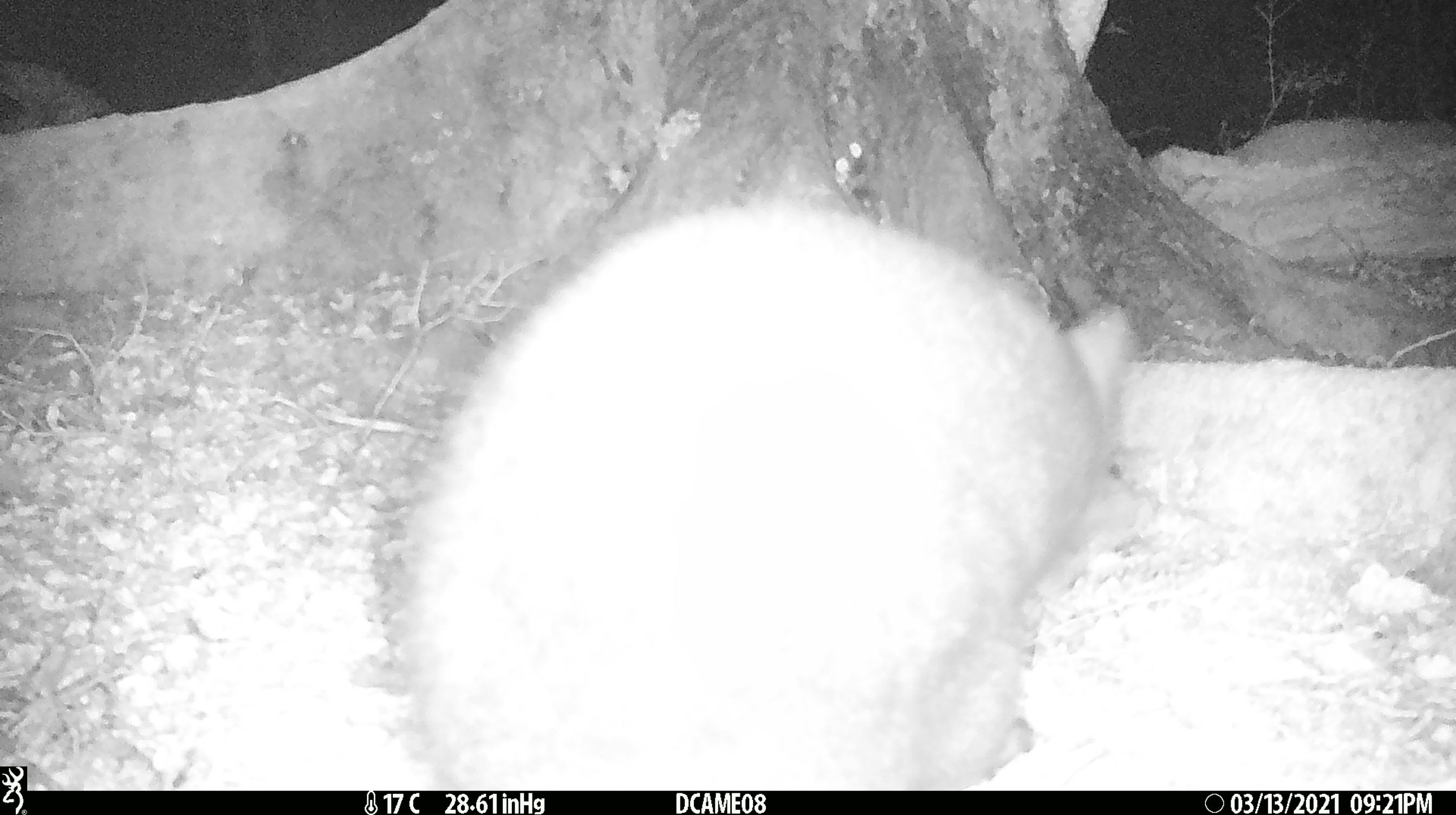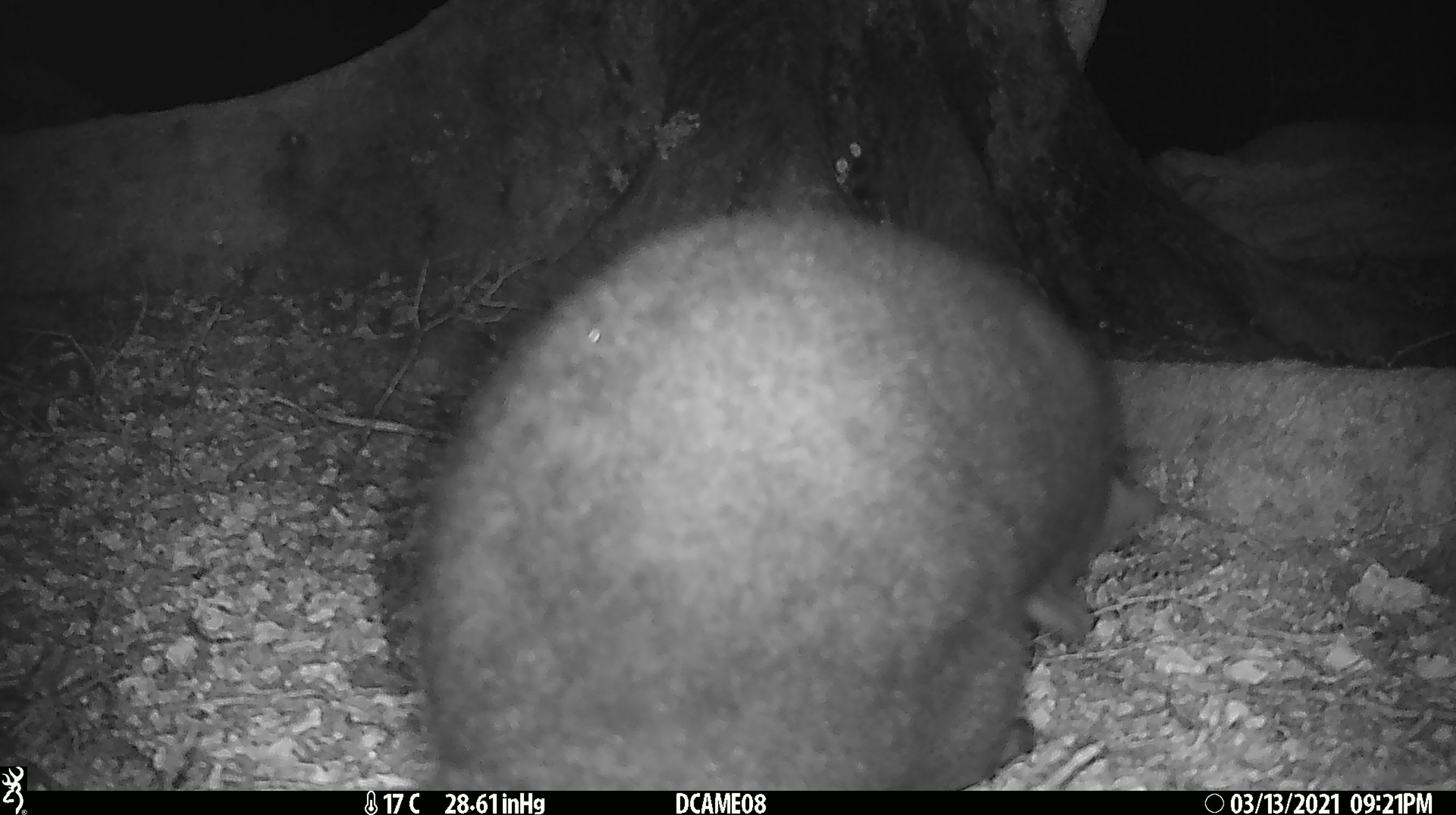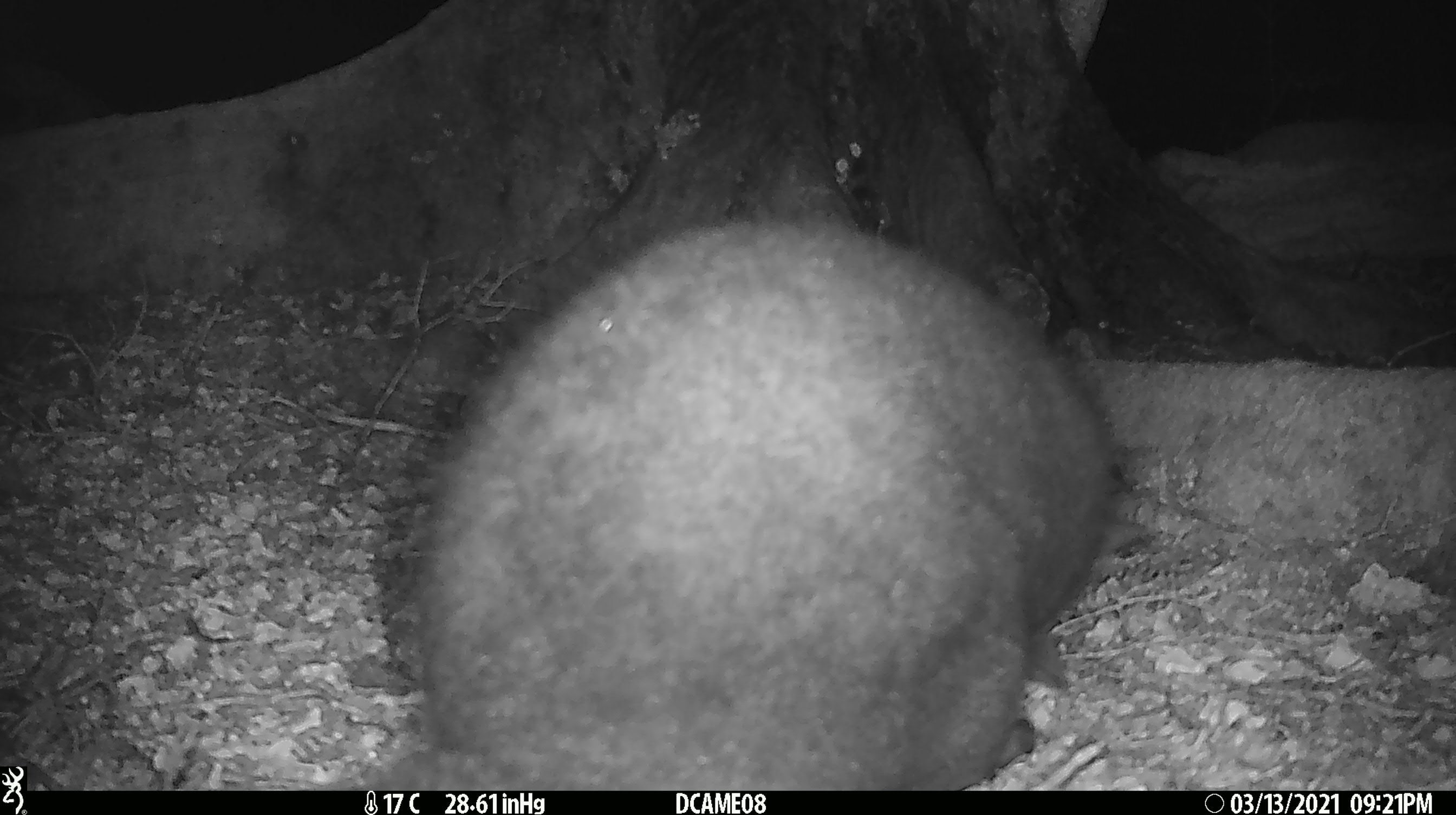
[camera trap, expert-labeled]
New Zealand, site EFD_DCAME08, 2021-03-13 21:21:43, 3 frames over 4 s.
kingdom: Animalia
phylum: Chordata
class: Mammalia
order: Diprotodontia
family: Phalangeridae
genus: Trichosurus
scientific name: Trichosurus vulpecula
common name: common brushtail possum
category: possum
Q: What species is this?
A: Possum (common brushtail possum) (Trichosurus vulpecula).